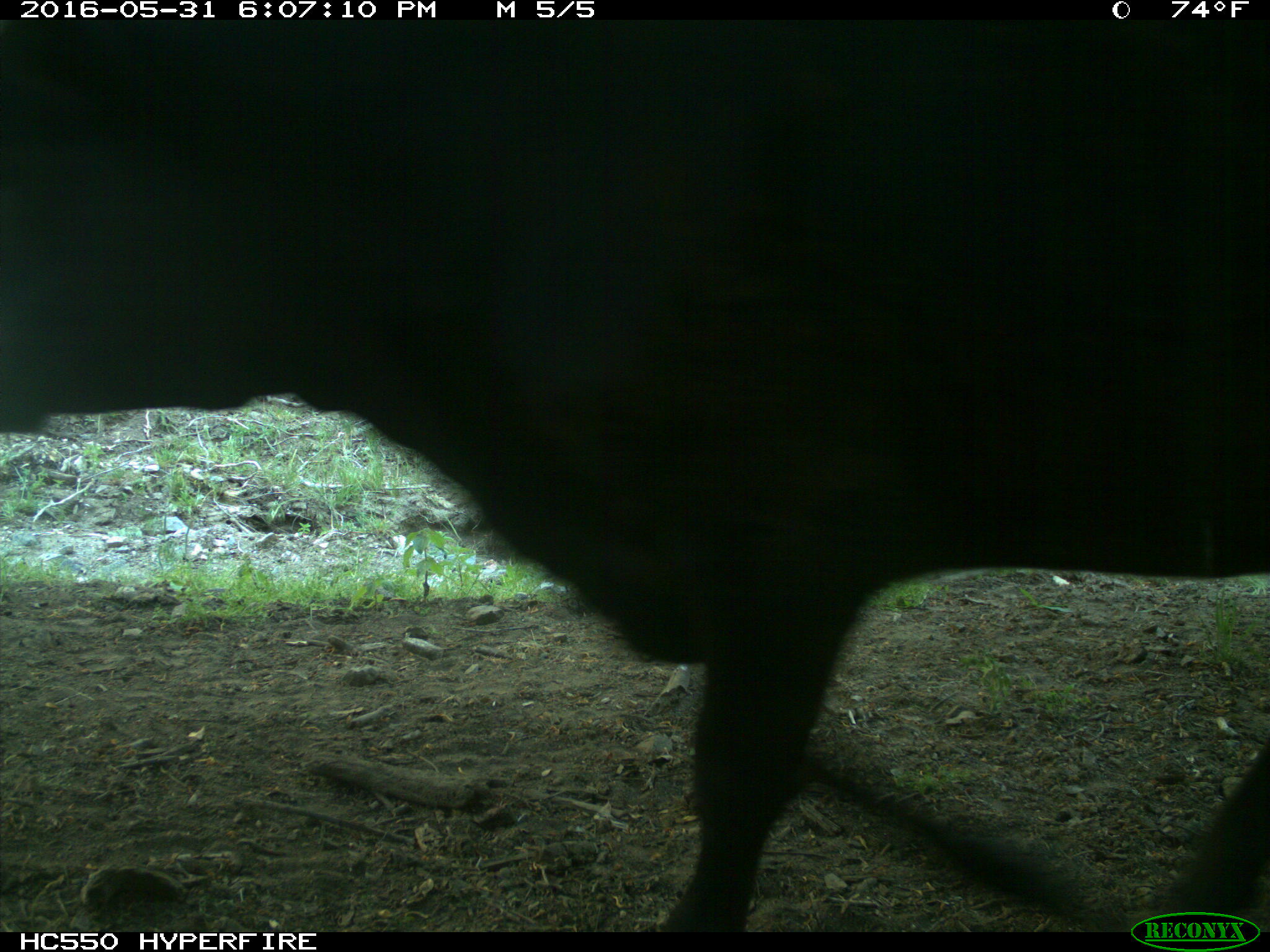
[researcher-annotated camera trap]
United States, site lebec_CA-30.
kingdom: Animalia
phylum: Chordata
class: Mammalia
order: Artiodactyla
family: Bovidae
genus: Bos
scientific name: Bos taurus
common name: domestic cow